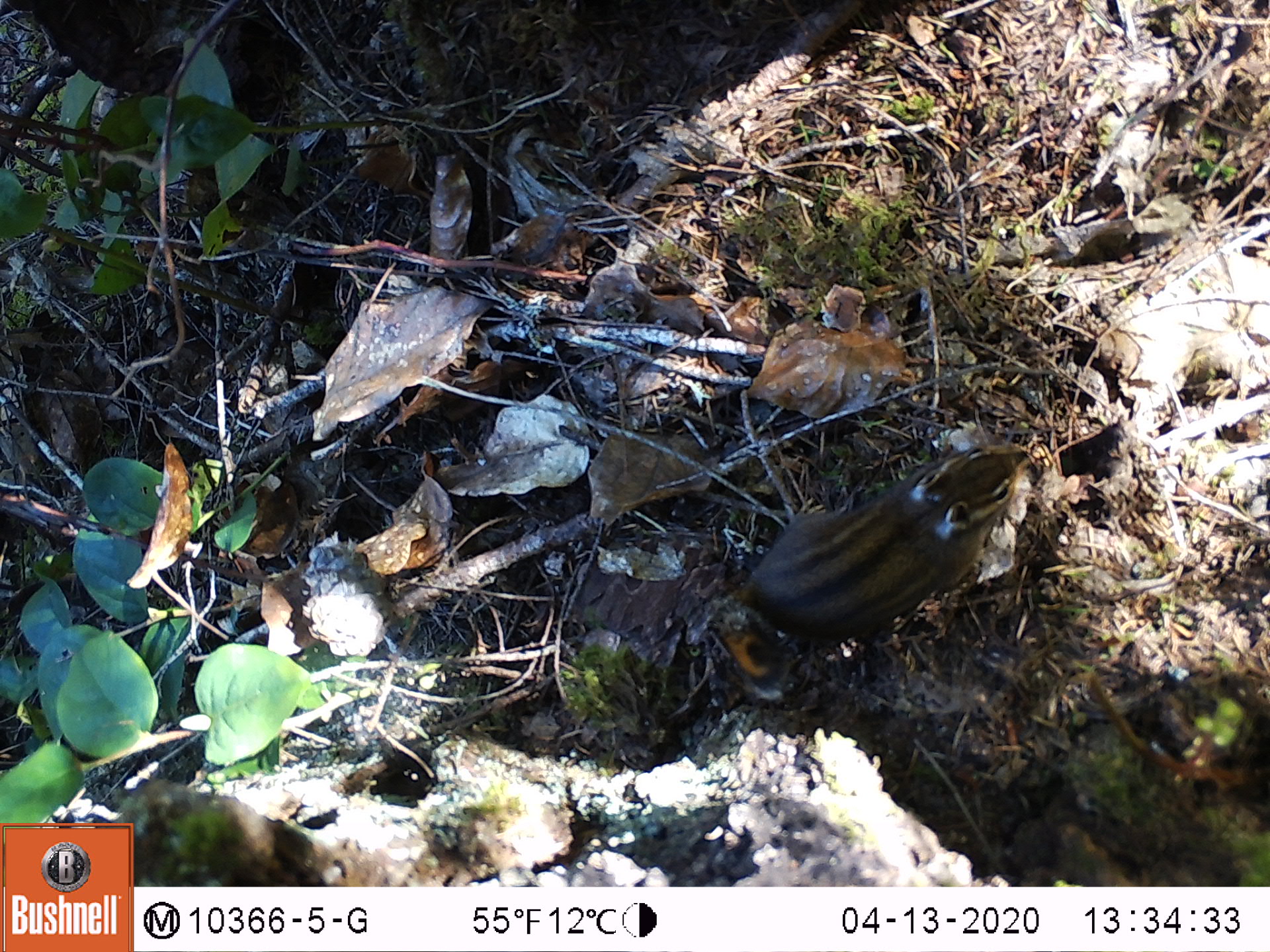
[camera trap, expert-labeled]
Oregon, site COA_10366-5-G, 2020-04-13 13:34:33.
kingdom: Animalia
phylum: Chordata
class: Mammalia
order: Rodentia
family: Sciuridae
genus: Neotamias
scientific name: Neotamias townsendii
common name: townsend's chipmunk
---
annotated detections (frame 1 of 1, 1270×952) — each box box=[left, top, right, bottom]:
townsend's chipmunk: box=[699, 433, 1037, 706]